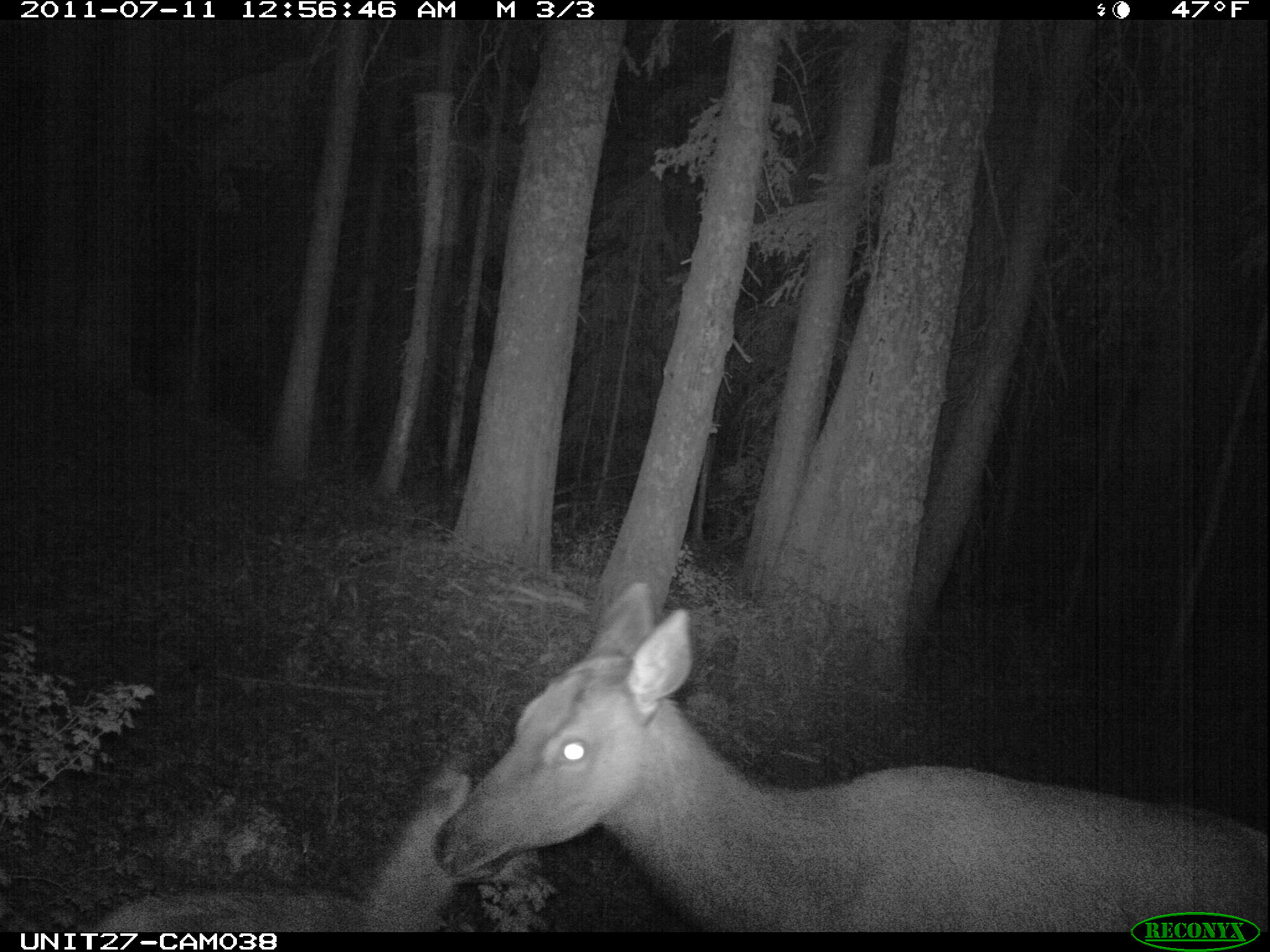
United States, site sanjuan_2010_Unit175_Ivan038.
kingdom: Animalia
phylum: Chordata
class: Mammalia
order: Artiodactyla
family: Cervidae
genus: Cervus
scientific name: Cervus elaphus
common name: red deer